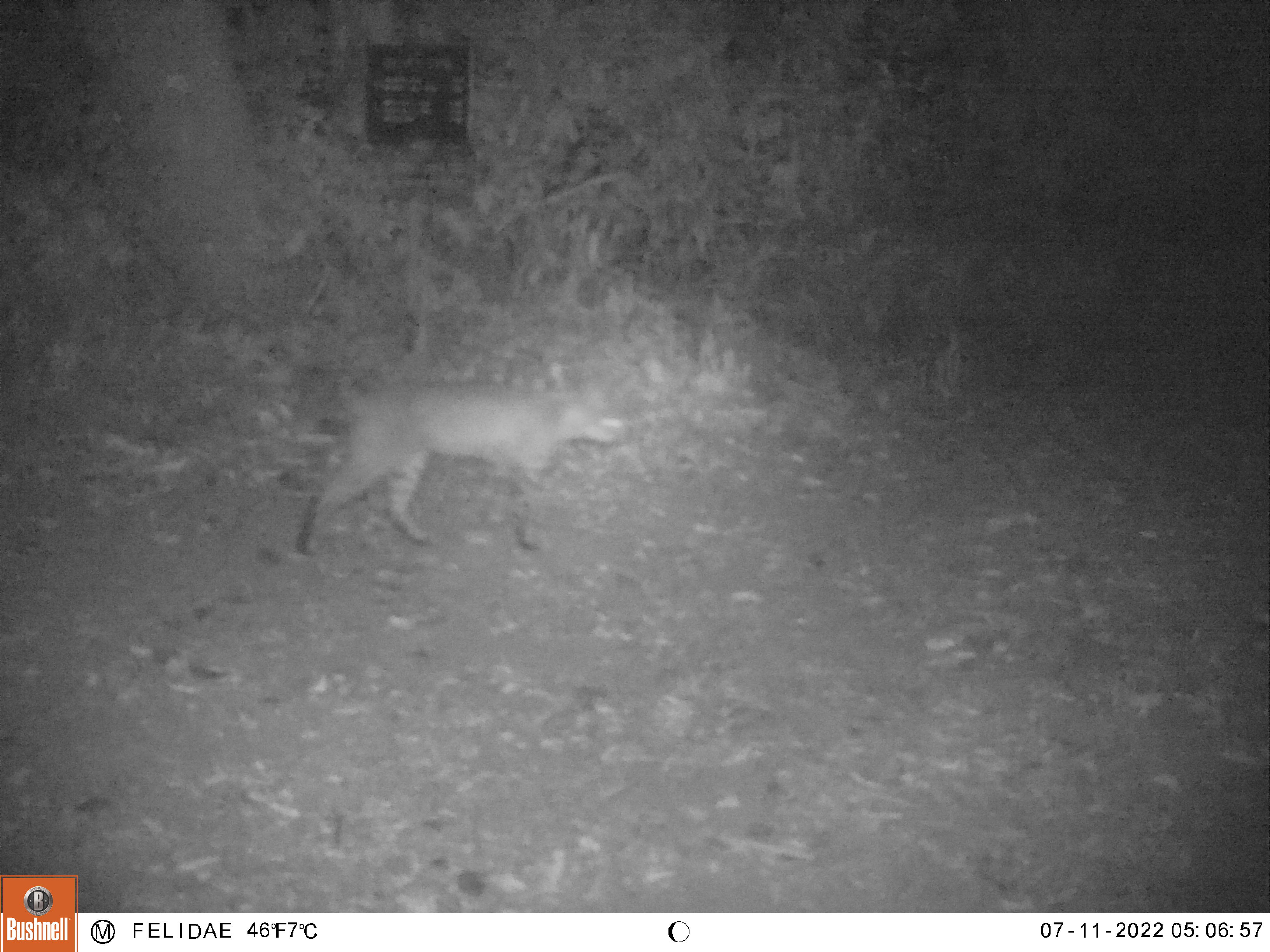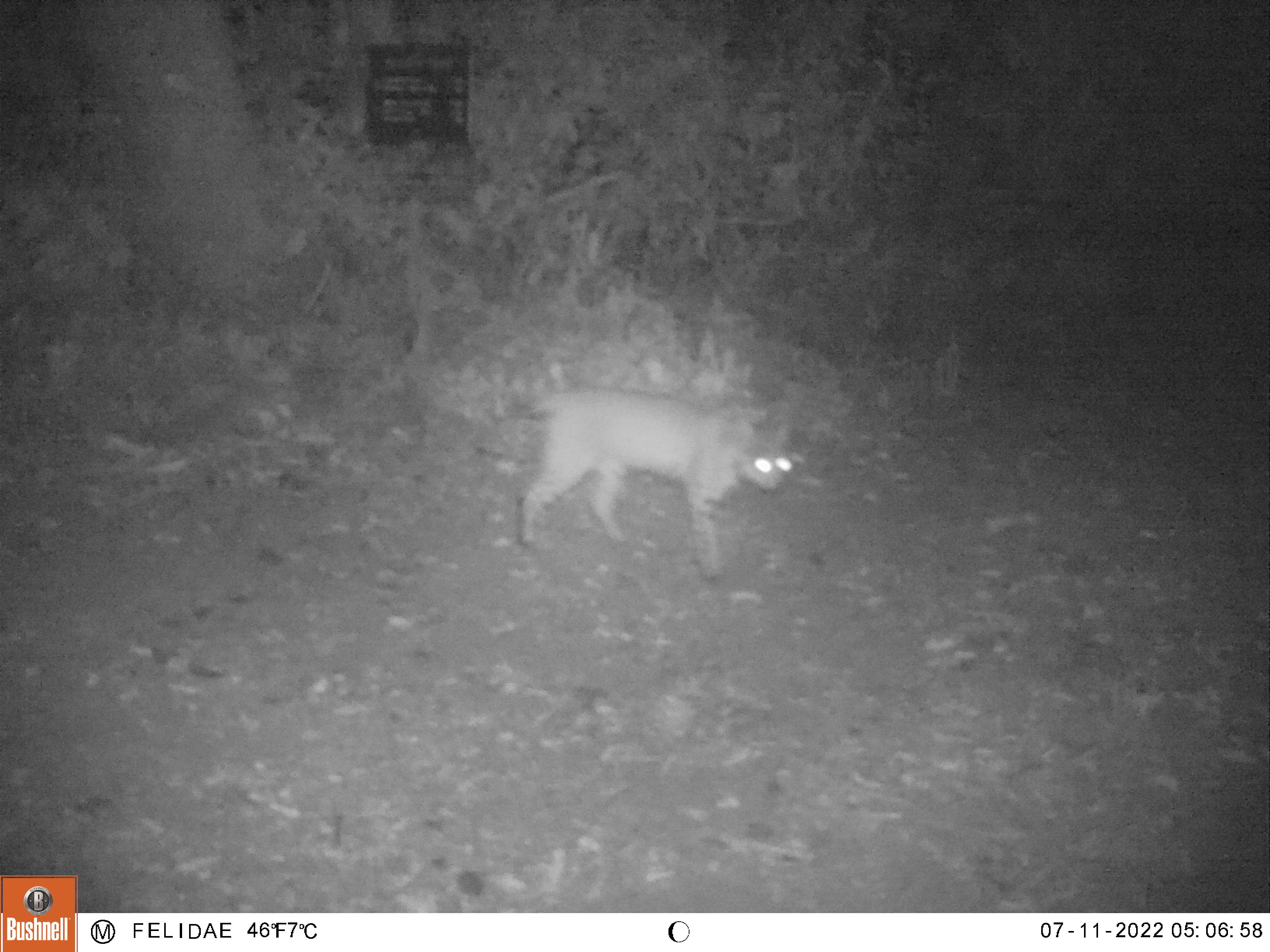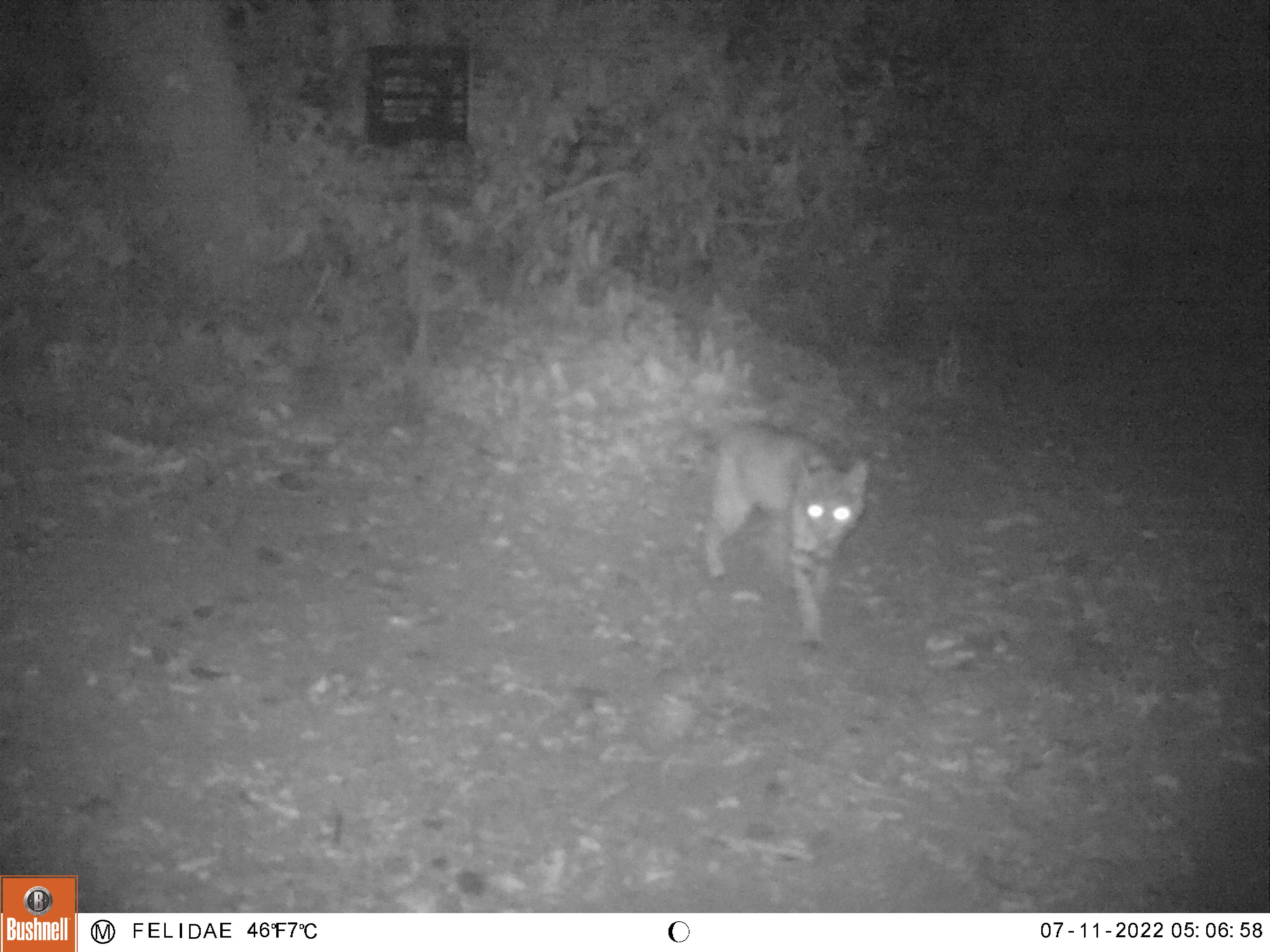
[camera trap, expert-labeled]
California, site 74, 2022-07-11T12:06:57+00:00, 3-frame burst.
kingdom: Animalia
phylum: Chordata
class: Mammalia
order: Carnivora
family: Felidae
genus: Lynx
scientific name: Lynx rufus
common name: bobcat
Bobcat (Lynx rufus).